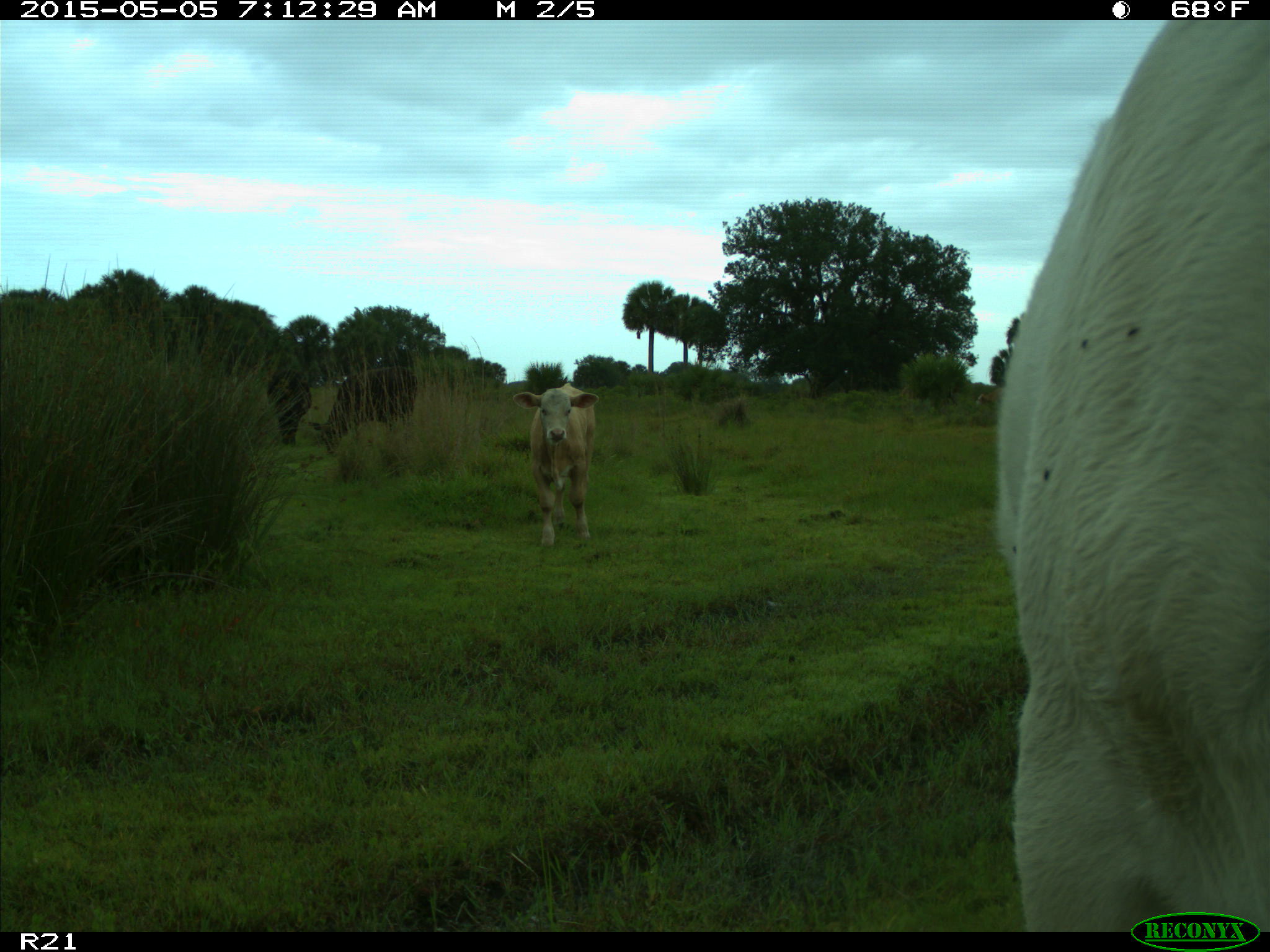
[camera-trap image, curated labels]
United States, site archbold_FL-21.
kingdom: Animalia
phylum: Chordata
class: Mammalia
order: Artiodactyla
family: Bovidae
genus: Bos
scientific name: Bos taurus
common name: domestic cow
Bos taurus (domestic cow).